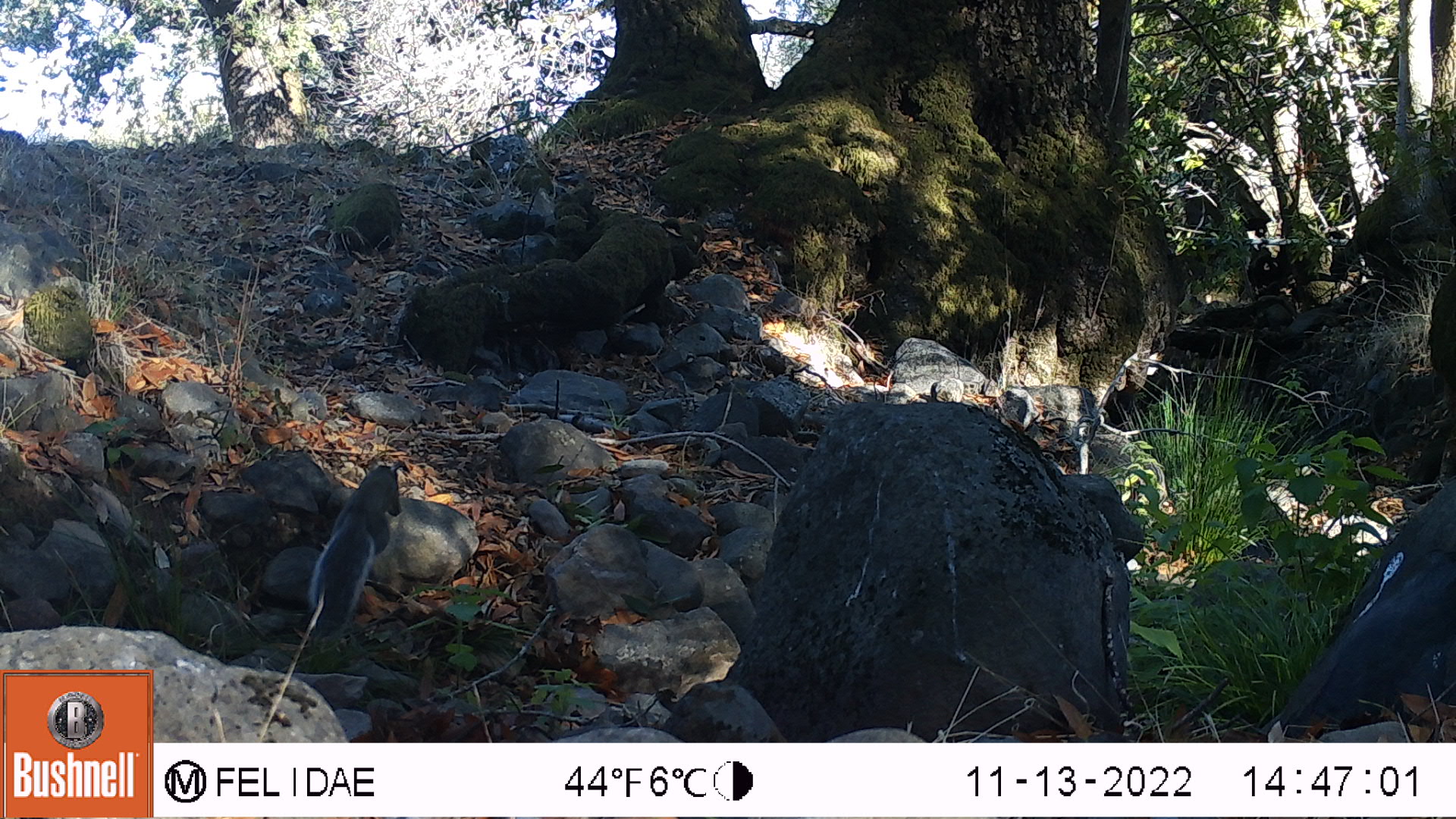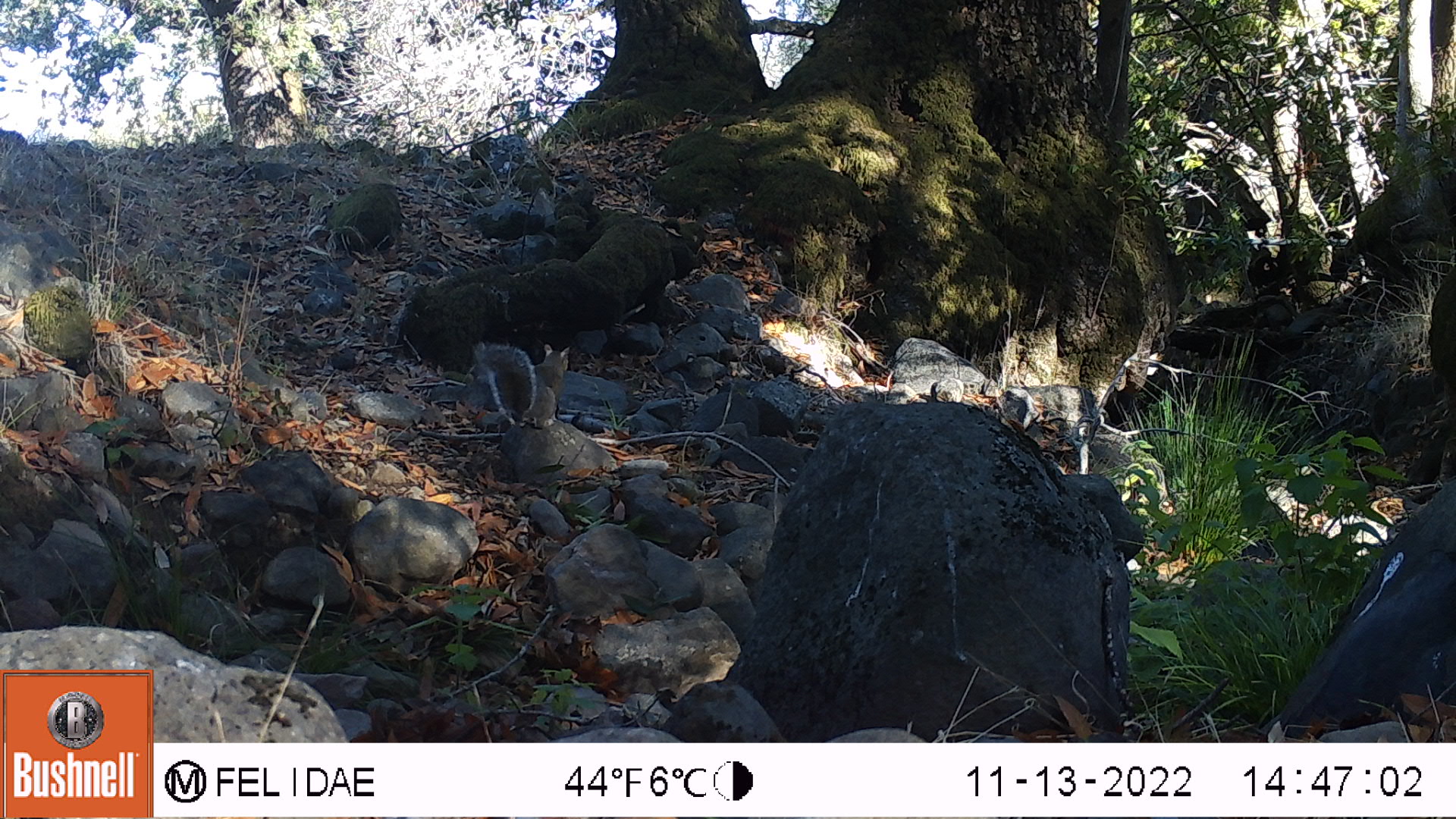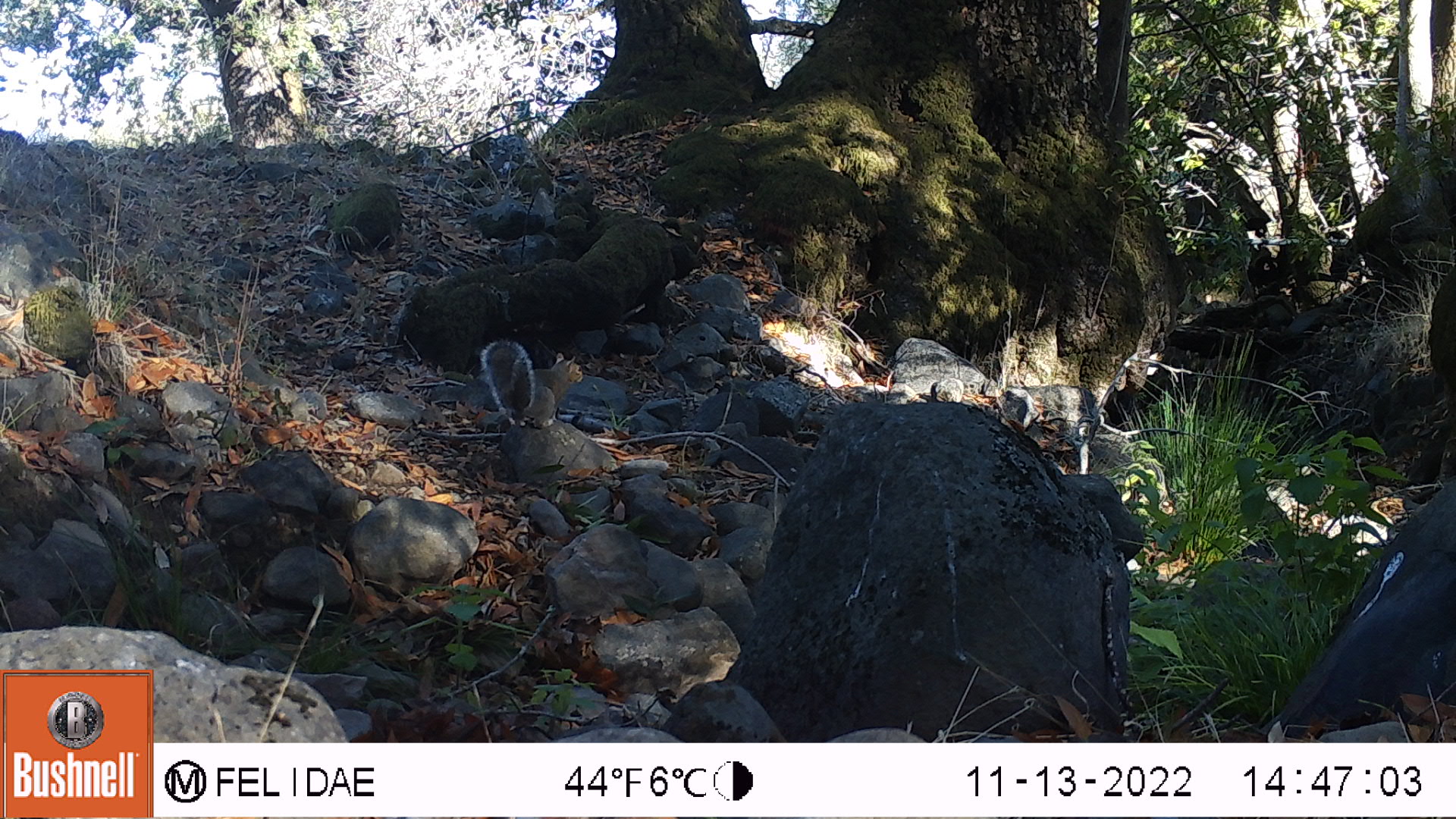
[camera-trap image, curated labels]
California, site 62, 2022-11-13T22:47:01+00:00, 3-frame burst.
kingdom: Animalia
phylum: Chordata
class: Mammalia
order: Rodentia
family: Sciuridae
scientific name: Sciuridae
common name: squirrel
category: unknown squirrel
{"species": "unknown squirrel (squirrel) (Sciuridae)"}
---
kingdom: Animalia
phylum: Chordata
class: Mammalia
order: Rodentia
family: Sciuridae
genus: Sciurus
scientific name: Sciurus carolinensis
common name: eastern gray squirrel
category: eastern grey squirrel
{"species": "eastern grey squirrel (eastern gray squirrel) (Sciurus carolinensis)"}